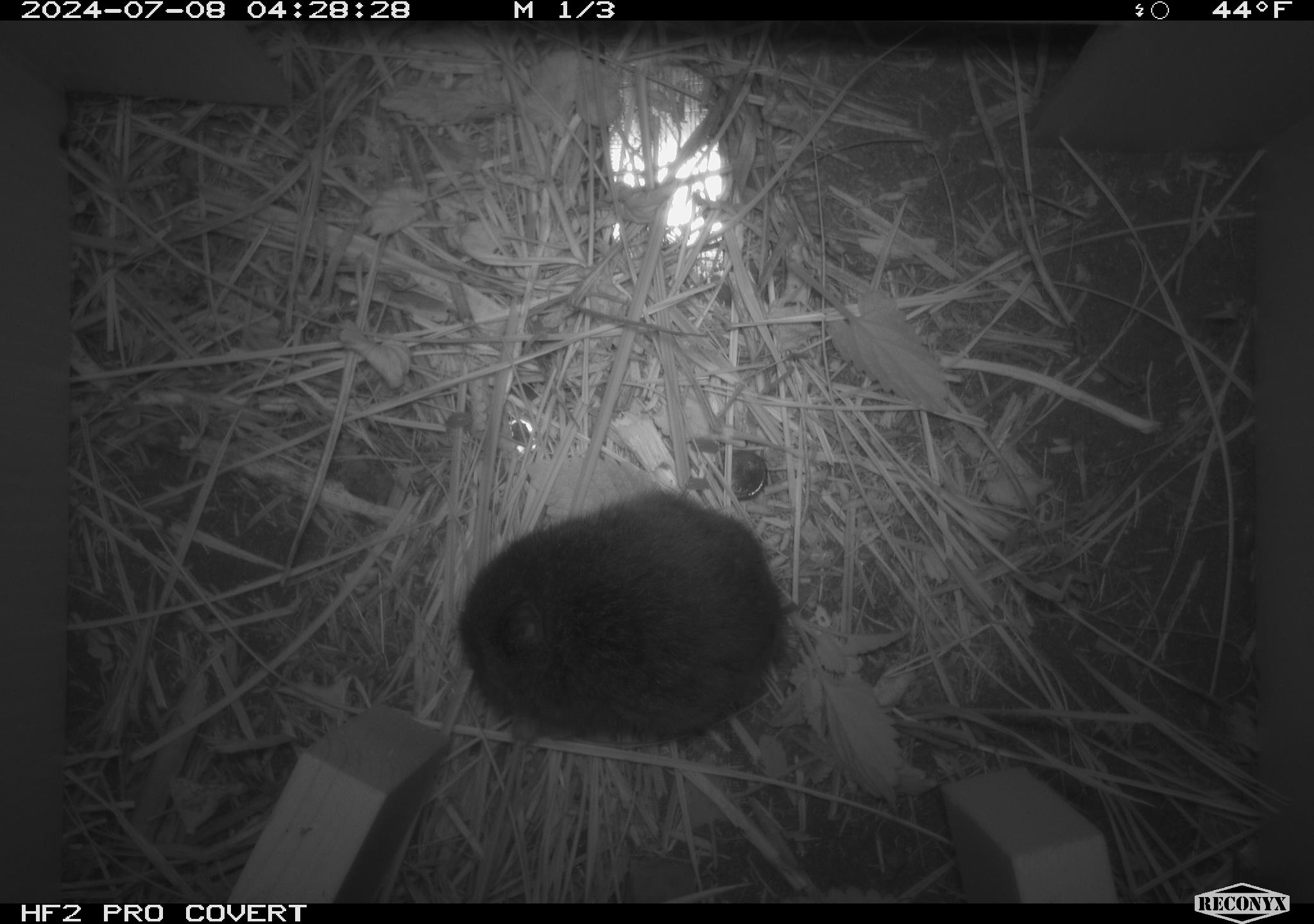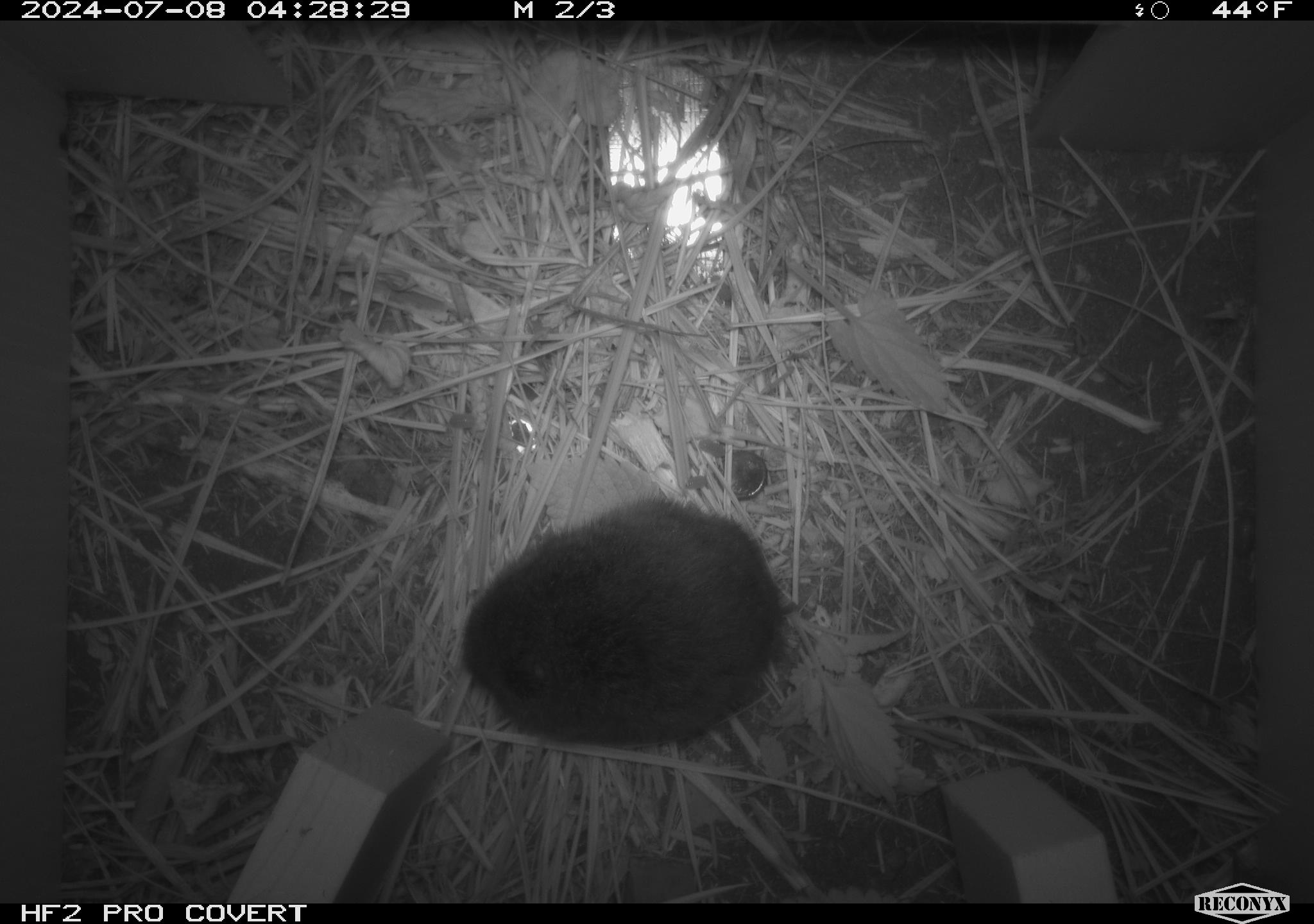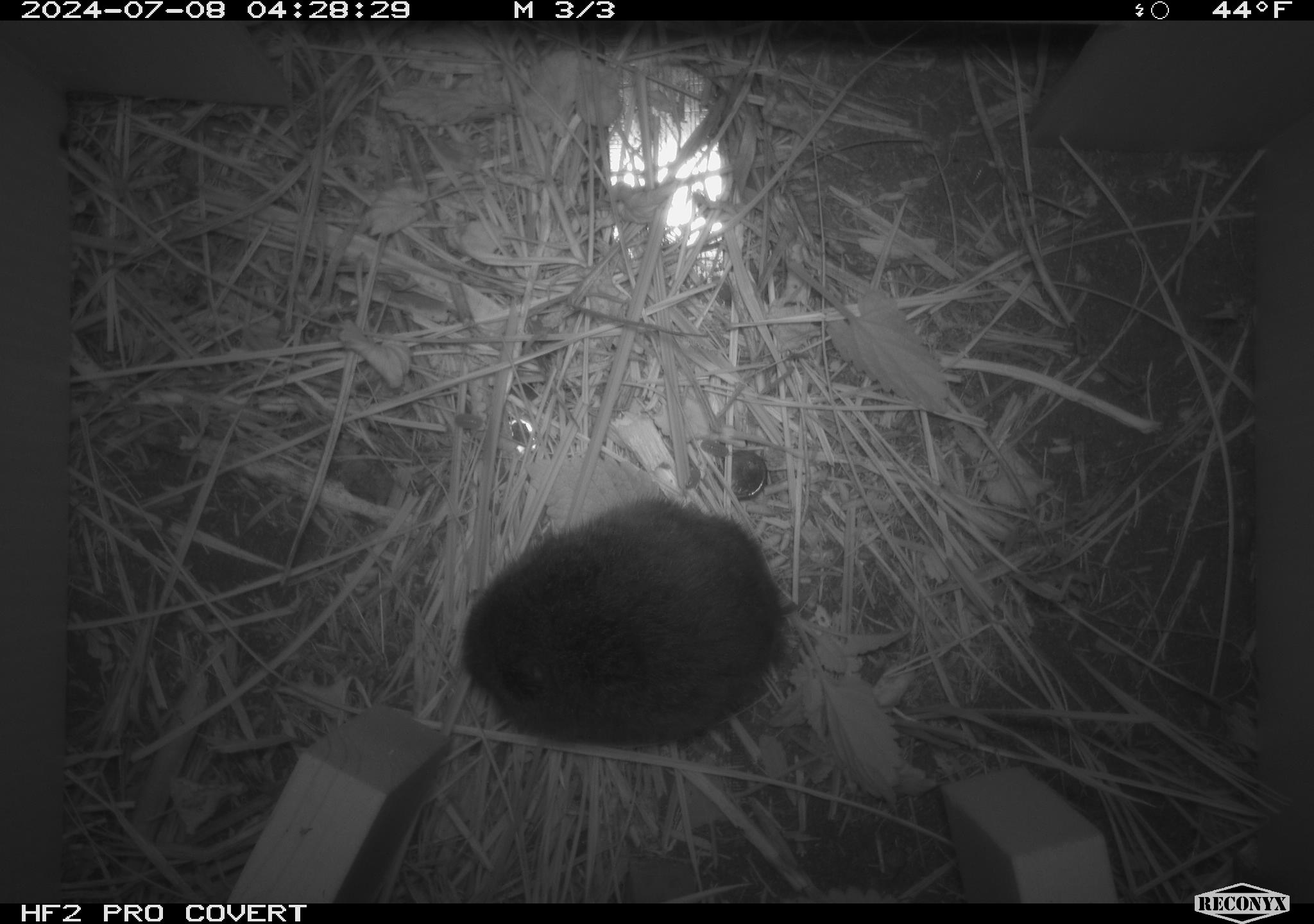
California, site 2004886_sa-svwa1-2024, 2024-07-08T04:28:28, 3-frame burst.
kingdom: Animalia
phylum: Chordata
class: Mammalia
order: Rodentia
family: Cricetidae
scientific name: Arvicolinae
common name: voles, lemmings, and muskrats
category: arvicolinae subfamily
Arvicolinae subfamily (voles, lemmings, and muskrats) (Arvicolinae).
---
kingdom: Animalia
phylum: Arthropoda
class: Malacostraca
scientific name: Malacostraca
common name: amphipods, crabs, isopods, krill, lobsters and shrimps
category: malacostracan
Malacostracan (amphipods, crabs, isopods, krill, lobsters and shrimps) (Malacostraca).